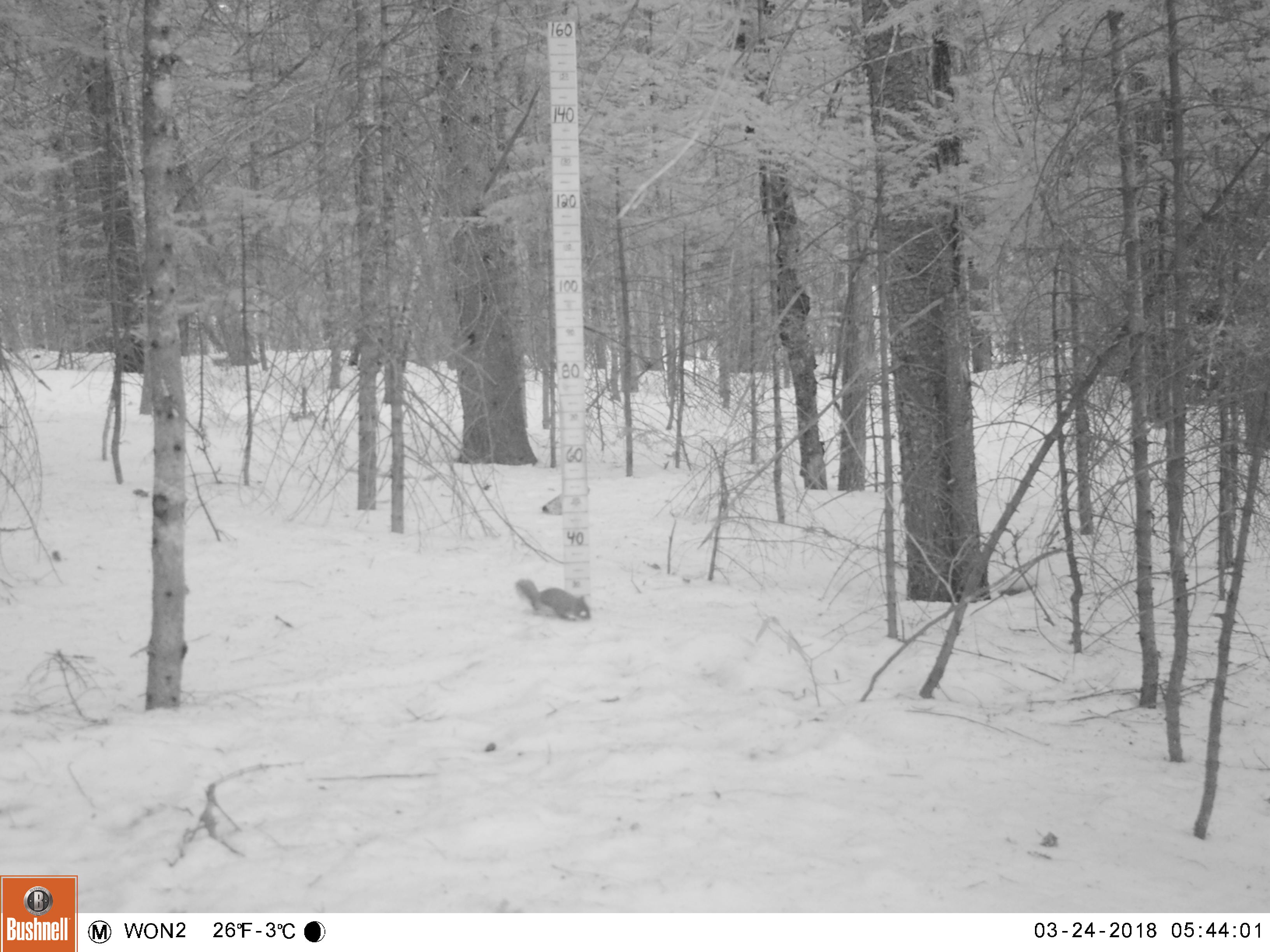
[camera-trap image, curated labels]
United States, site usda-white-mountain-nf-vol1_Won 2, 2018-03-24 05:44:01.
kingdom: Animalia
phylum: Chordata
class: Mammalia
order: Rodentia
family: Sciuridae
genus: Tamiasciurus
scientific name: Tamiasciurus hudsonicus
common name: red squirrel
Red squirrel (Tamiasciurus hudsonicus).